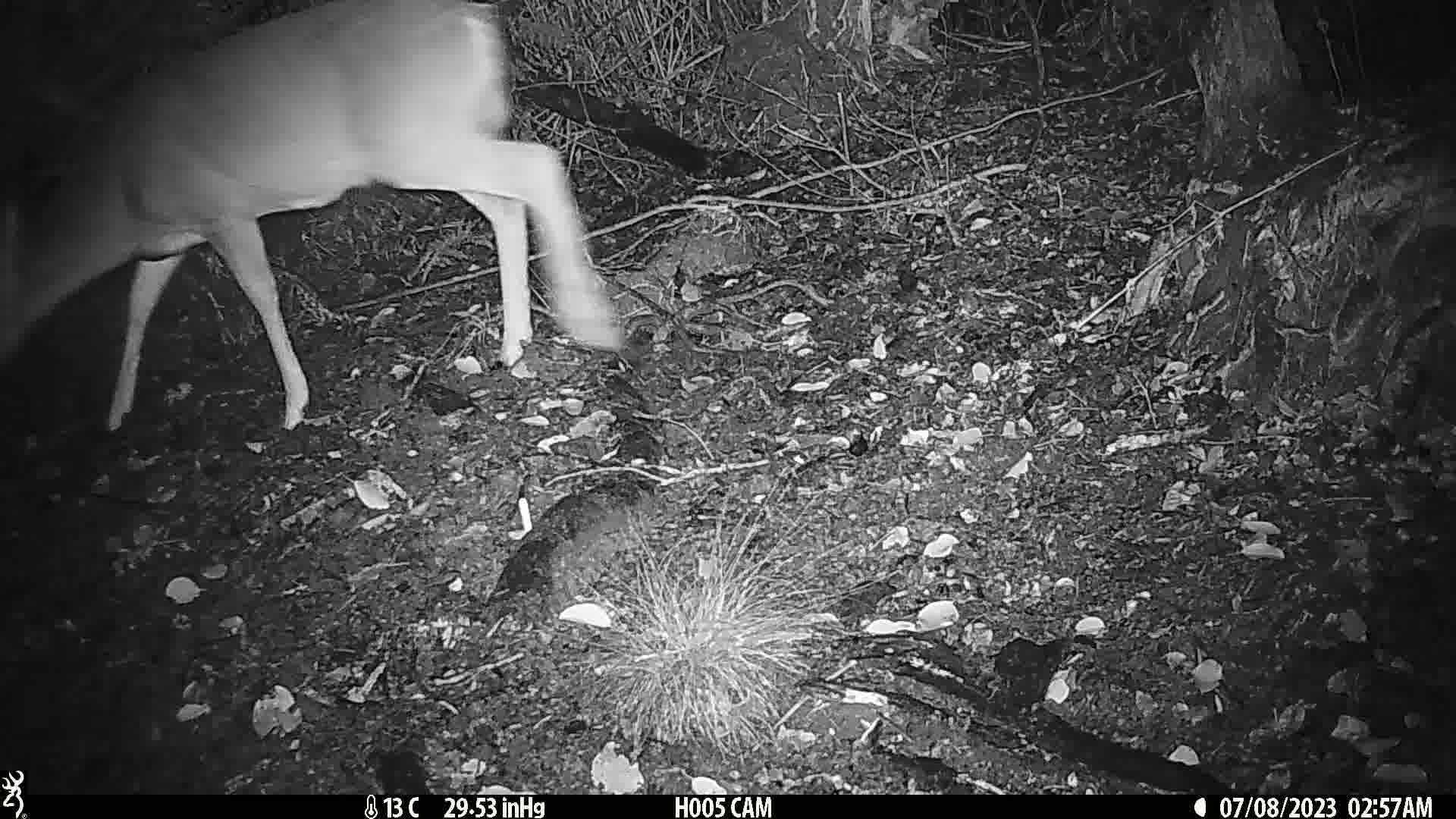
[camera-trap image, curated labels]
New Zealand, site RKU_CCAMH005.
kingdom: Animalia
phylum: Chordata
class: Mammalia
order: Artiodactyla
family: Cervidae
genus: Odocoileus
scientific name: Odocoileus virginianus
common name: white-tailed deer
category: white tailed deer